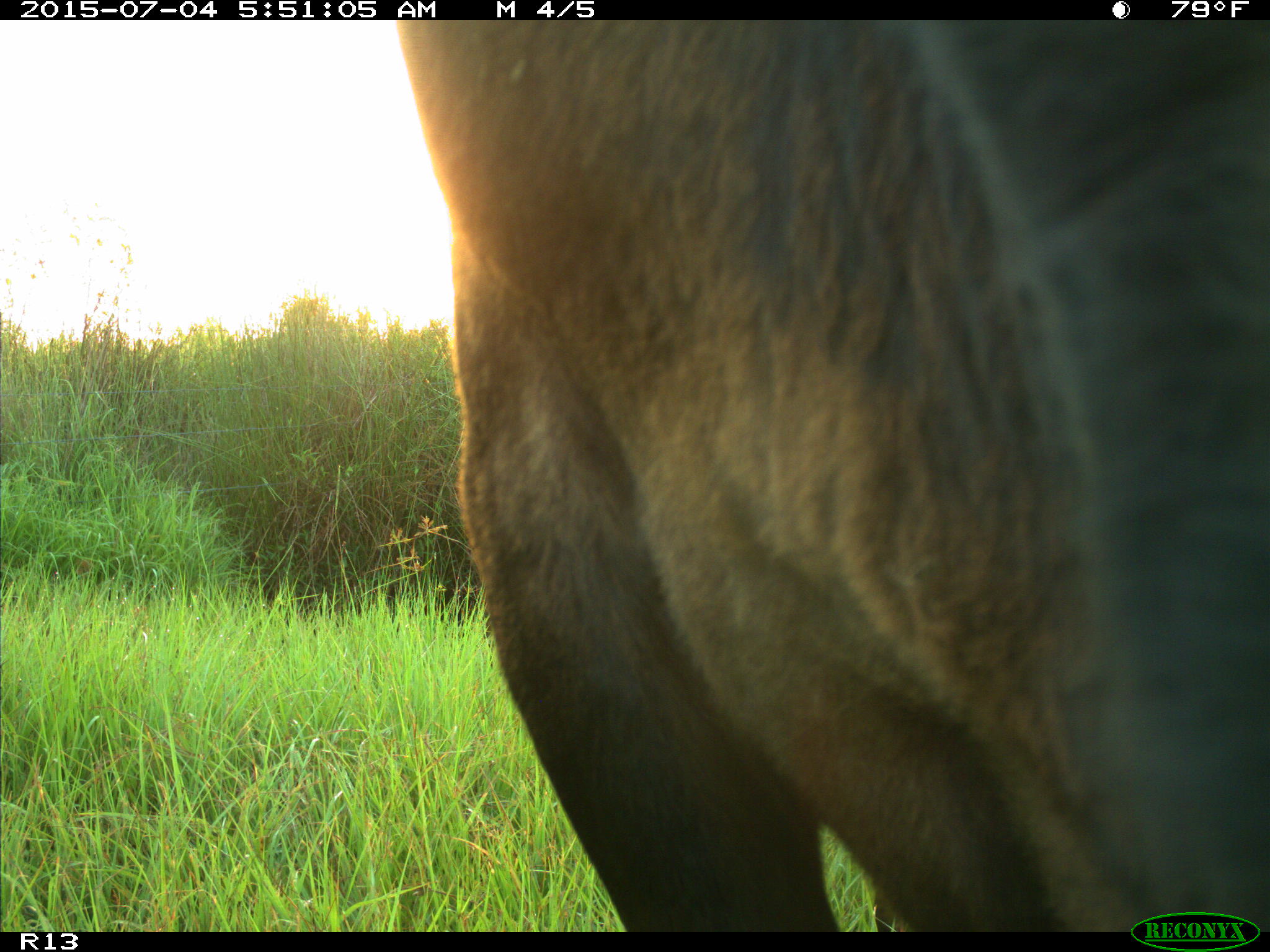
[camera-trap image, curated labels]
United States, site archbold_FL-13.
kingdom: Animalia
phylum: Chordata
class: Mammalia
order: Artiodactyla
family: Bovidae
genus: Bos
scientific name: Bos taurus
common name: domestic cow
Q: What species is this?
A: Bos taurus (domestic cow).